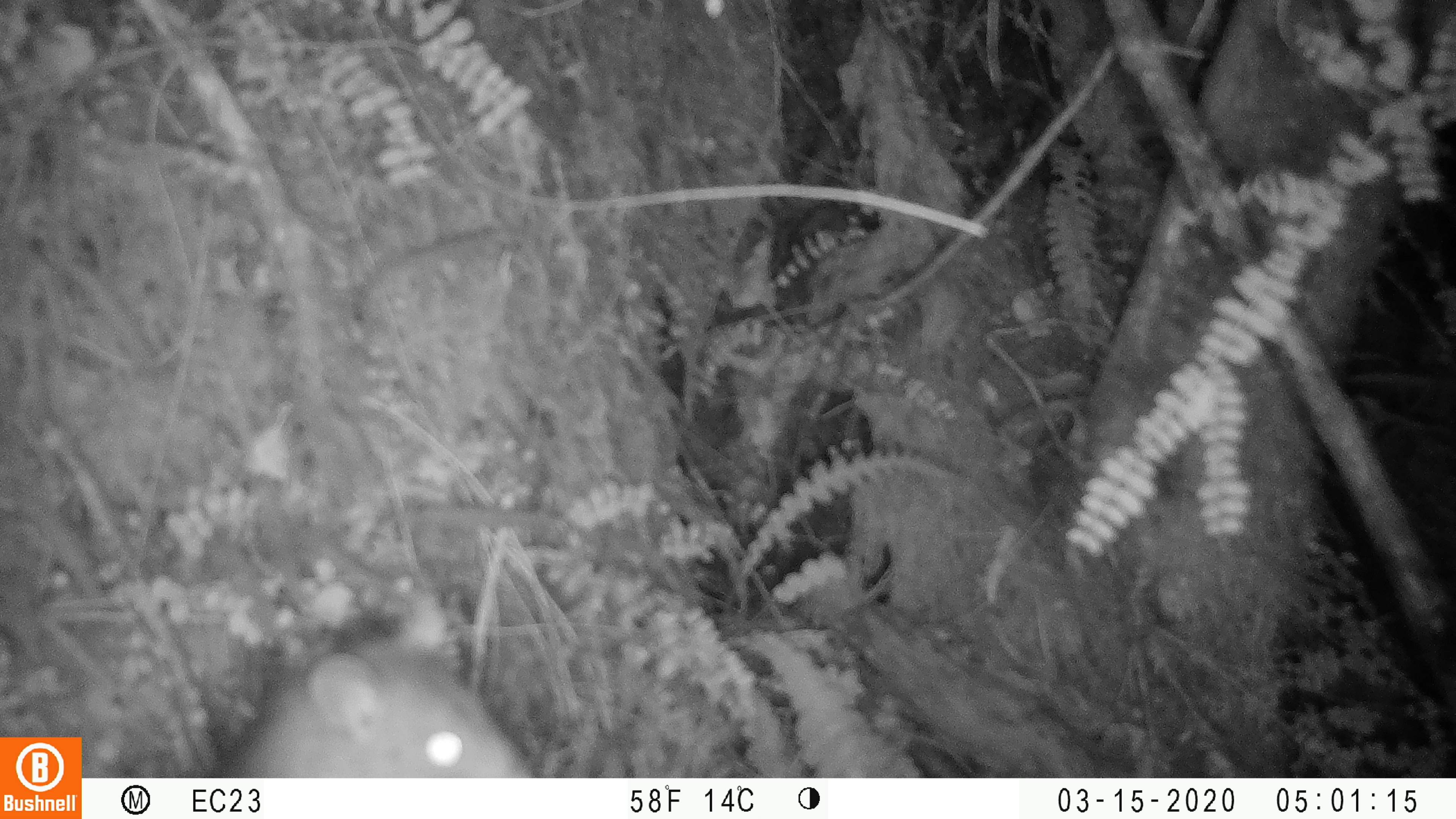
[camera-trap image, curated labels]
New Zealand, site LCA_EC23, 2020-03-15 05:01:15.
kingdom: Animalia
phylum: Chordata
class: Mammalia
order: Rodentia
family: Muridae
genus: Rattus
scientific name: Rattus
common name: rat